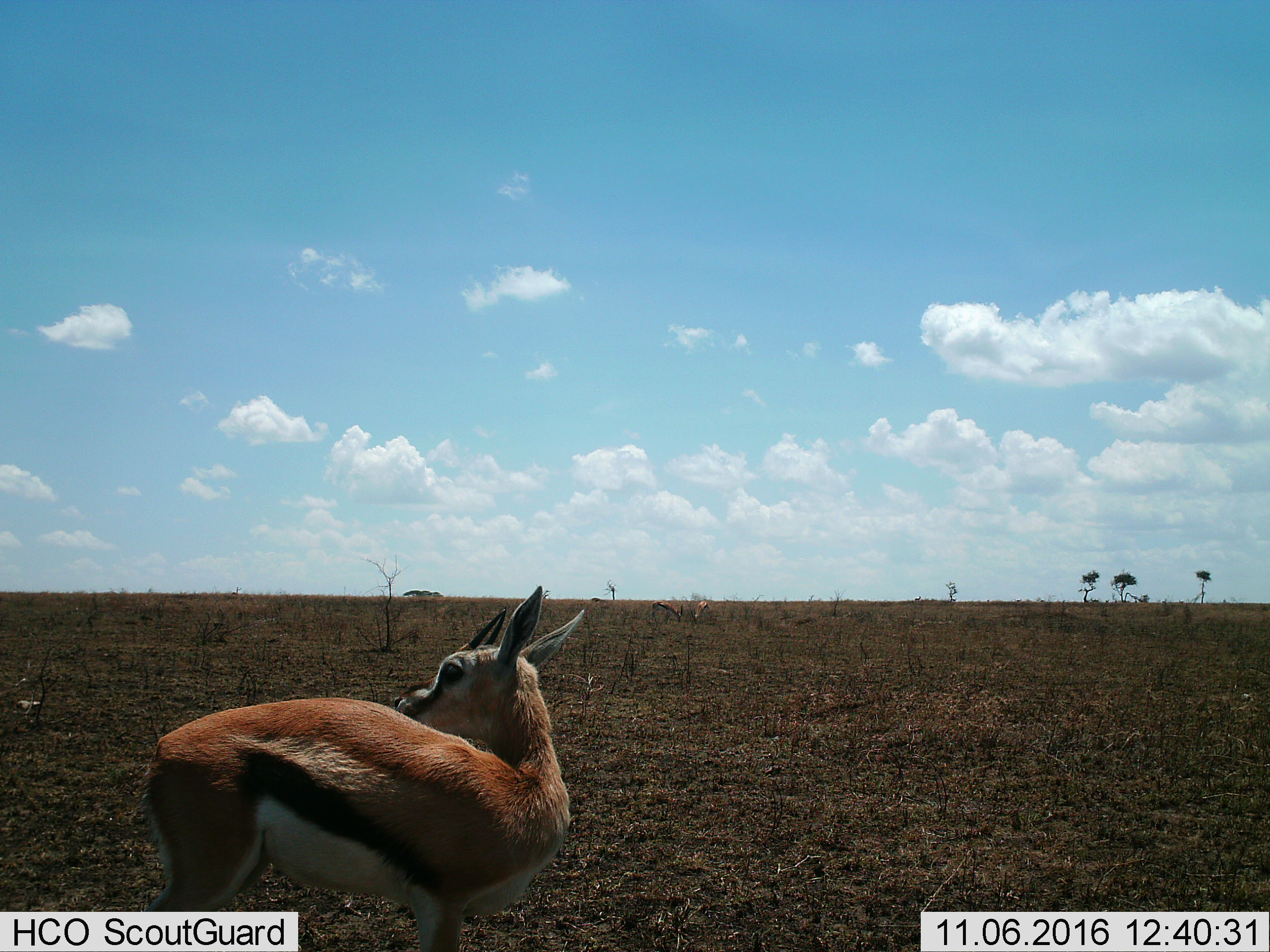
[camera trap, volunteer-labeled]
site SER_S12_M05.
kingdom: Animalia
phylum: Chordata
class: Mammalia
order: Artiodactyla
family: Bovidae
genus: Eudorcas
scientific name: Eudorcas thomsonii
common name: thomson's gazelle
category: gazellethomsons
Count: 1.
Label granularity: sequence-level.